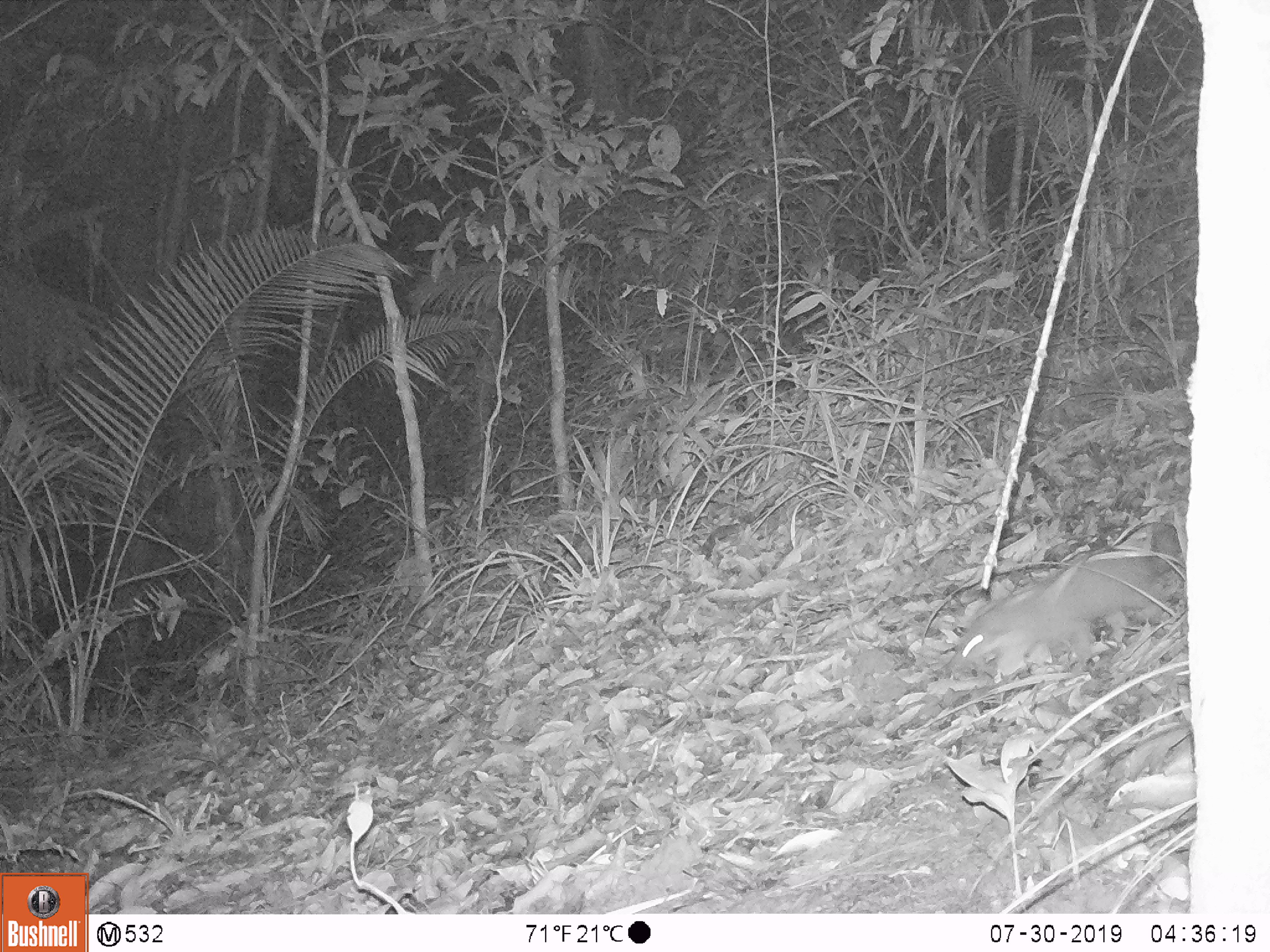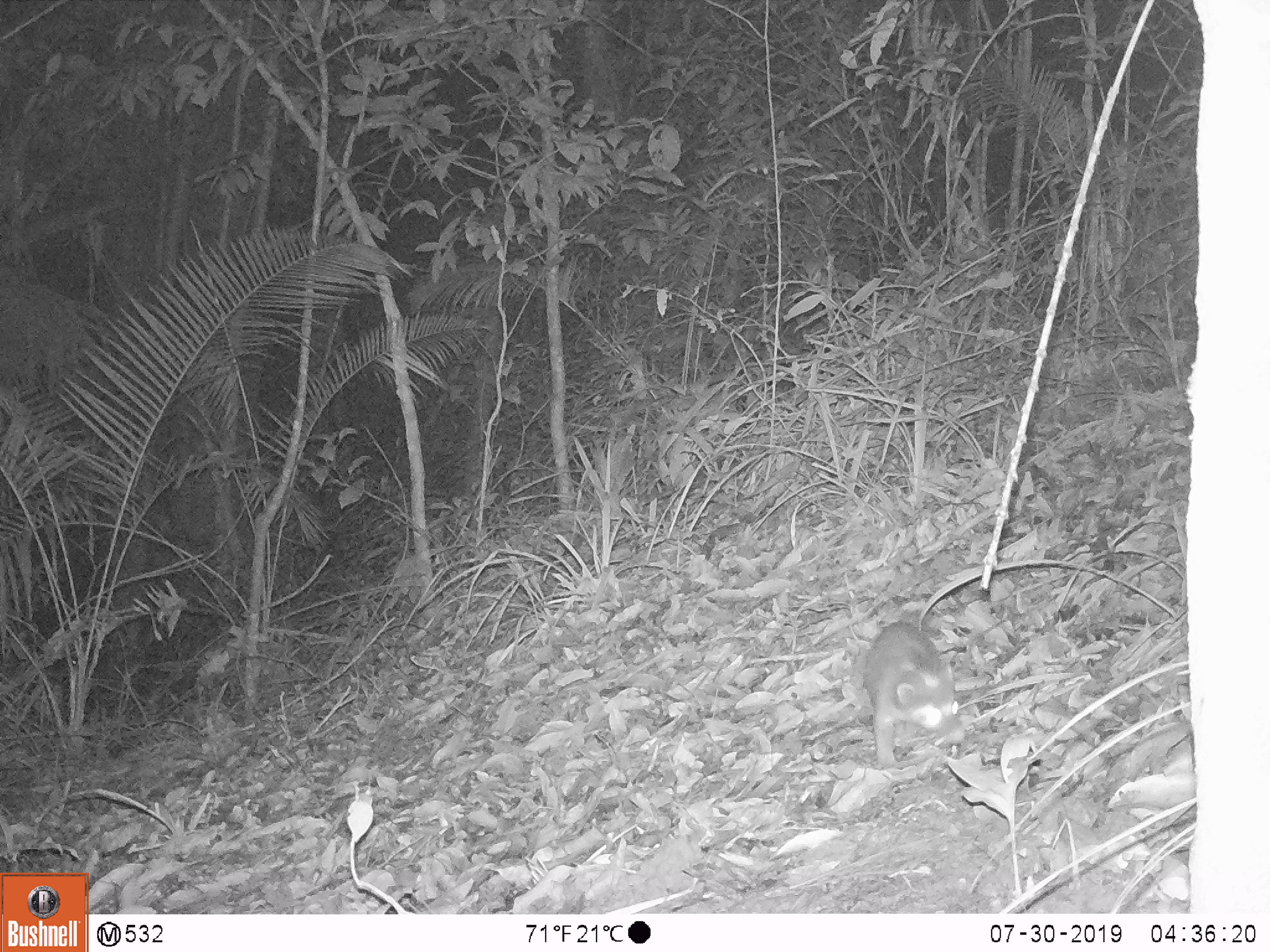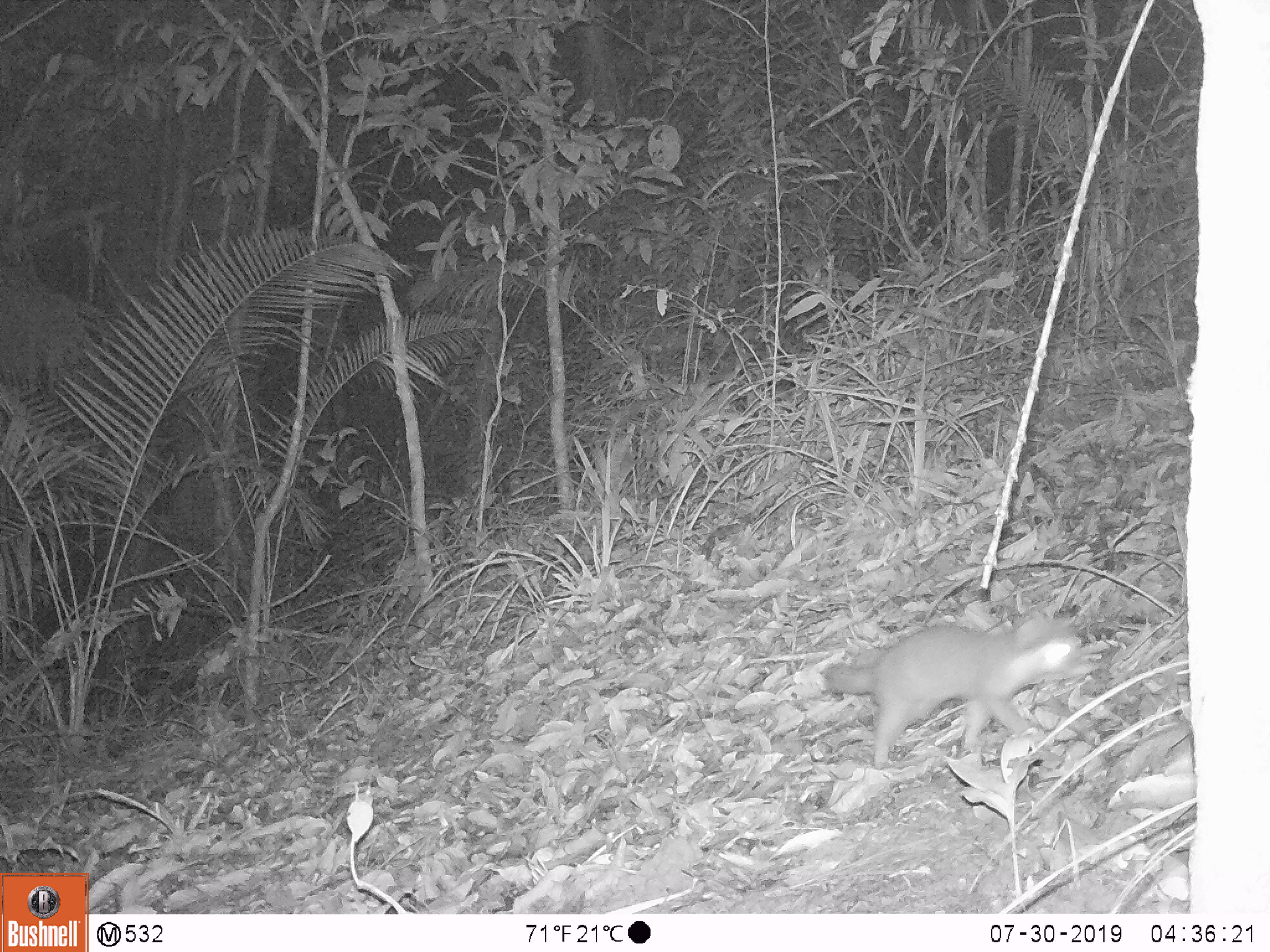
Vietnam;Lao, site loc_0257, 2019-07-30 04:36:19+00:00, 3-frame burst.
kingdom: Animalia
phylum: Chordata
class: Mammalia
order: Carnivora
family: Mustelidae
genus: Melogale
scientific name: Melogale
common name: ferret badger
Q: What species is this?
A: Ferret badger (Melogale).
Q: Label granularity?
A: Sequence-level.